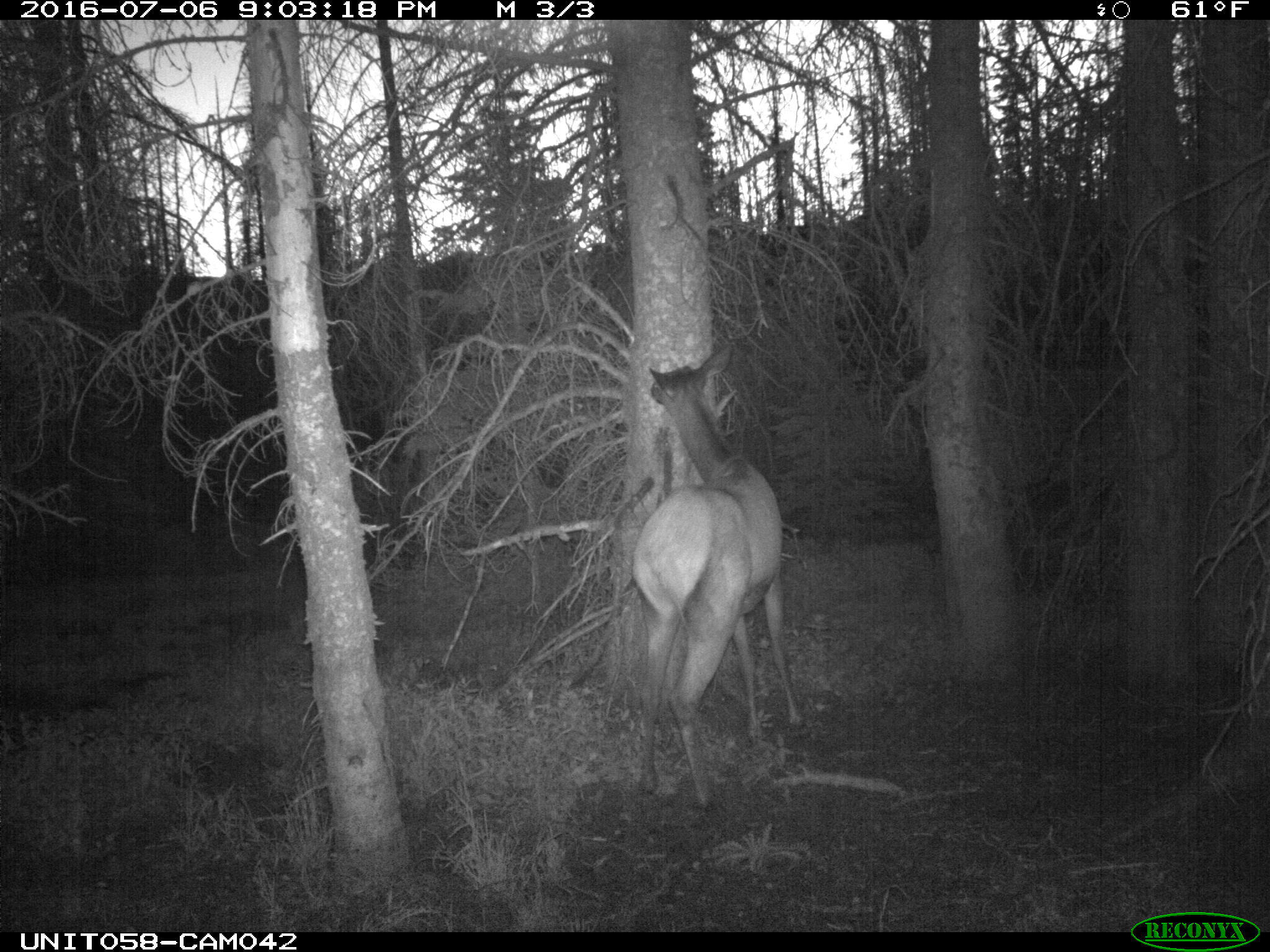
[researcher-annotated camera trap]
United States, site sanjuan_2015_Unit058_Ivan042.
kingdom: Animalia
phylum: Chordata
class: Mammalia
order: Artiodactyla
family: Cervidae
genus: Cervus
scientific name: Cervus elaphus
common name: red deer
Cervus elaphus (red deer).